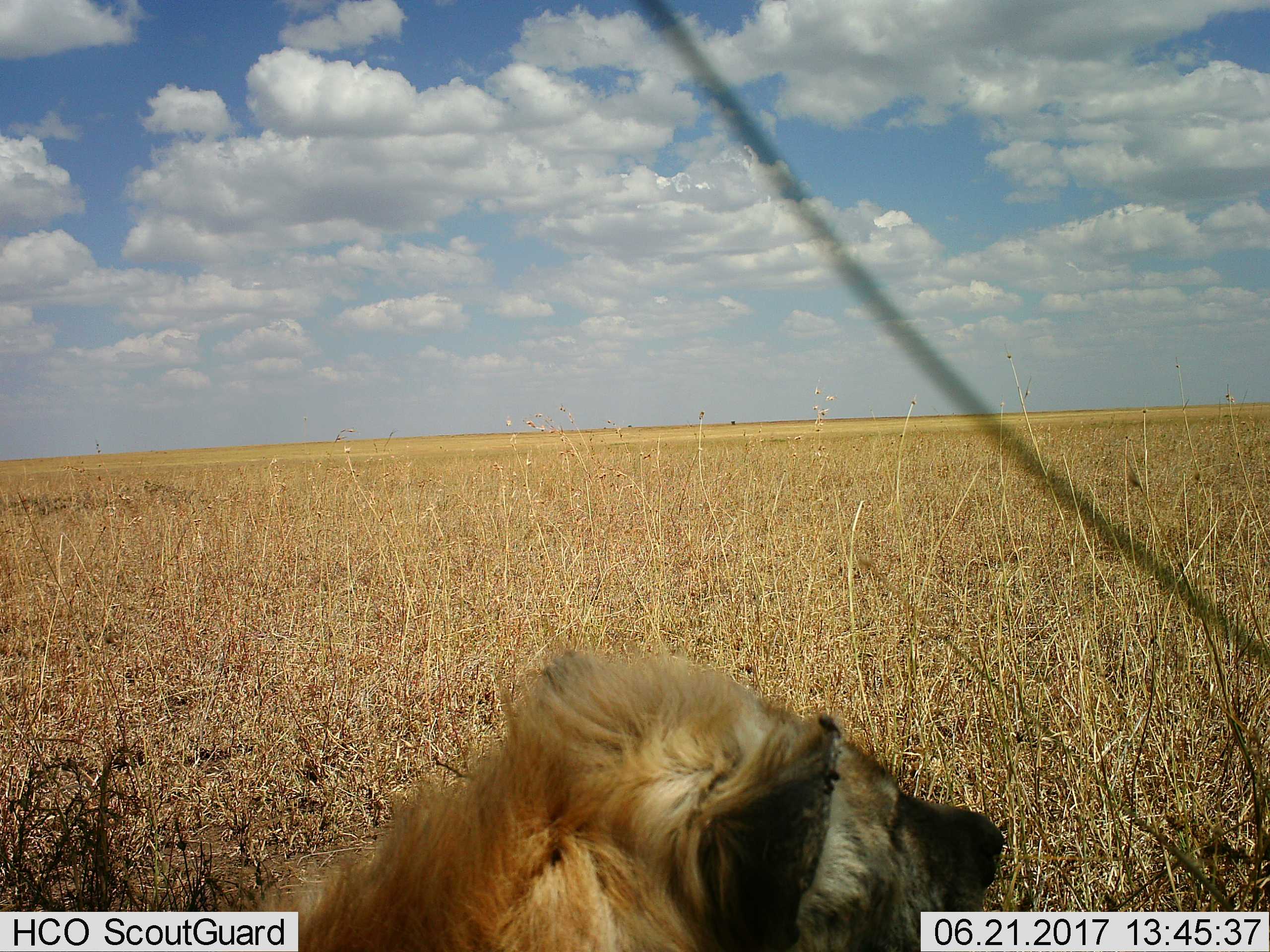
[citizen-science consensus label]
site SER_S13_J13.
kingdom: Animalia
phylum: Chordata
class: Mammalia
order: Carnivora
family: Hyaenidae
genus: Crocuta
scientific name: Crocuta crocuta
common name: spotted hyena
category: hyenaspotted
Hyenaspotted (spotted hyena) (Crocuta crocuta), count 1. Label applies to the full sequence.